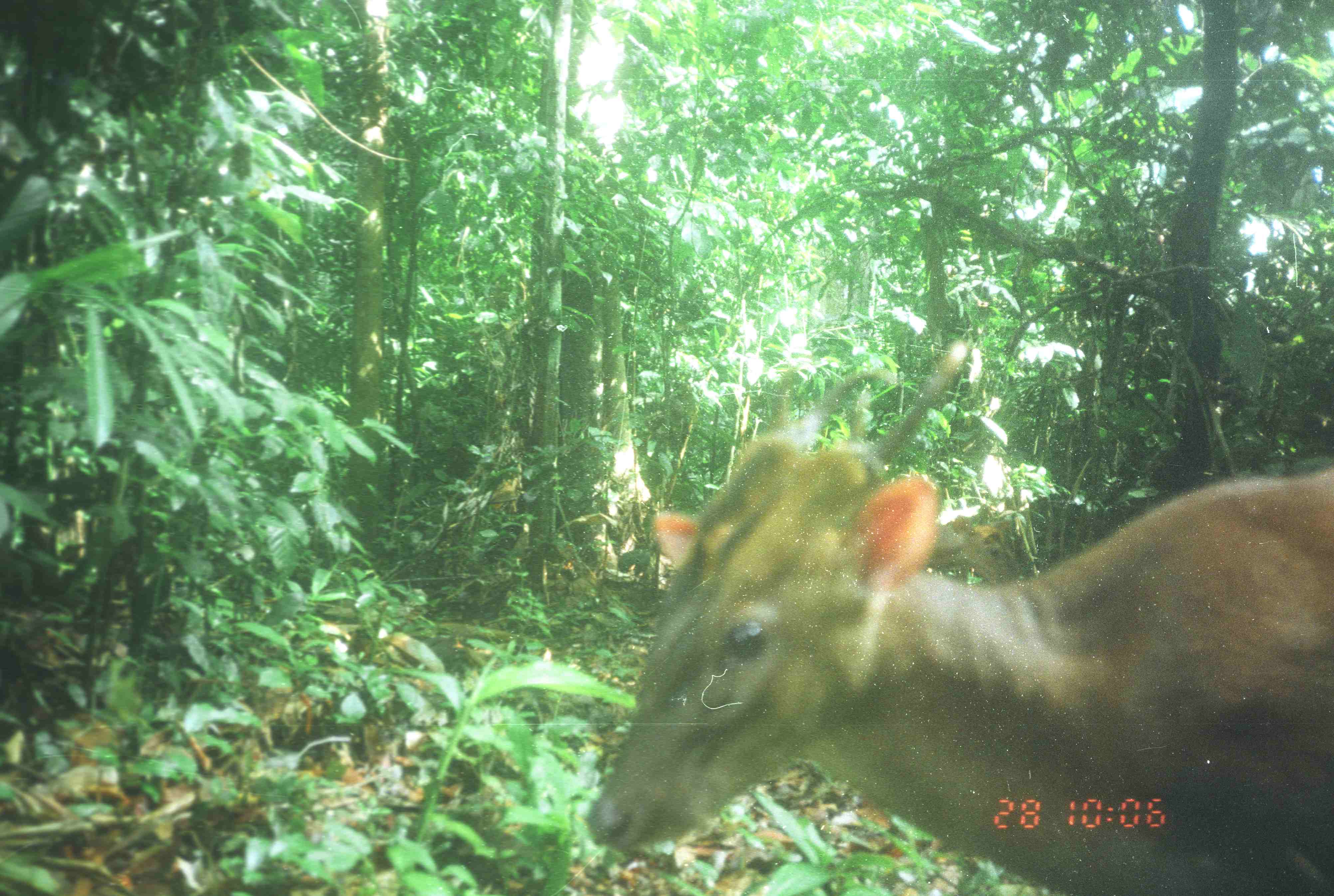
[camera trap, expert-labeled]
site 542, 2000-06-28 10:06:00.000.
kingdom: Animalia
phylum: Chordata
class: Mammalia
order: Artiodactyla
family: Cervidae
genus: Muntiacus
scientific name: Muntiacus muntjak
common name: southern red muntjac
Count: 1.